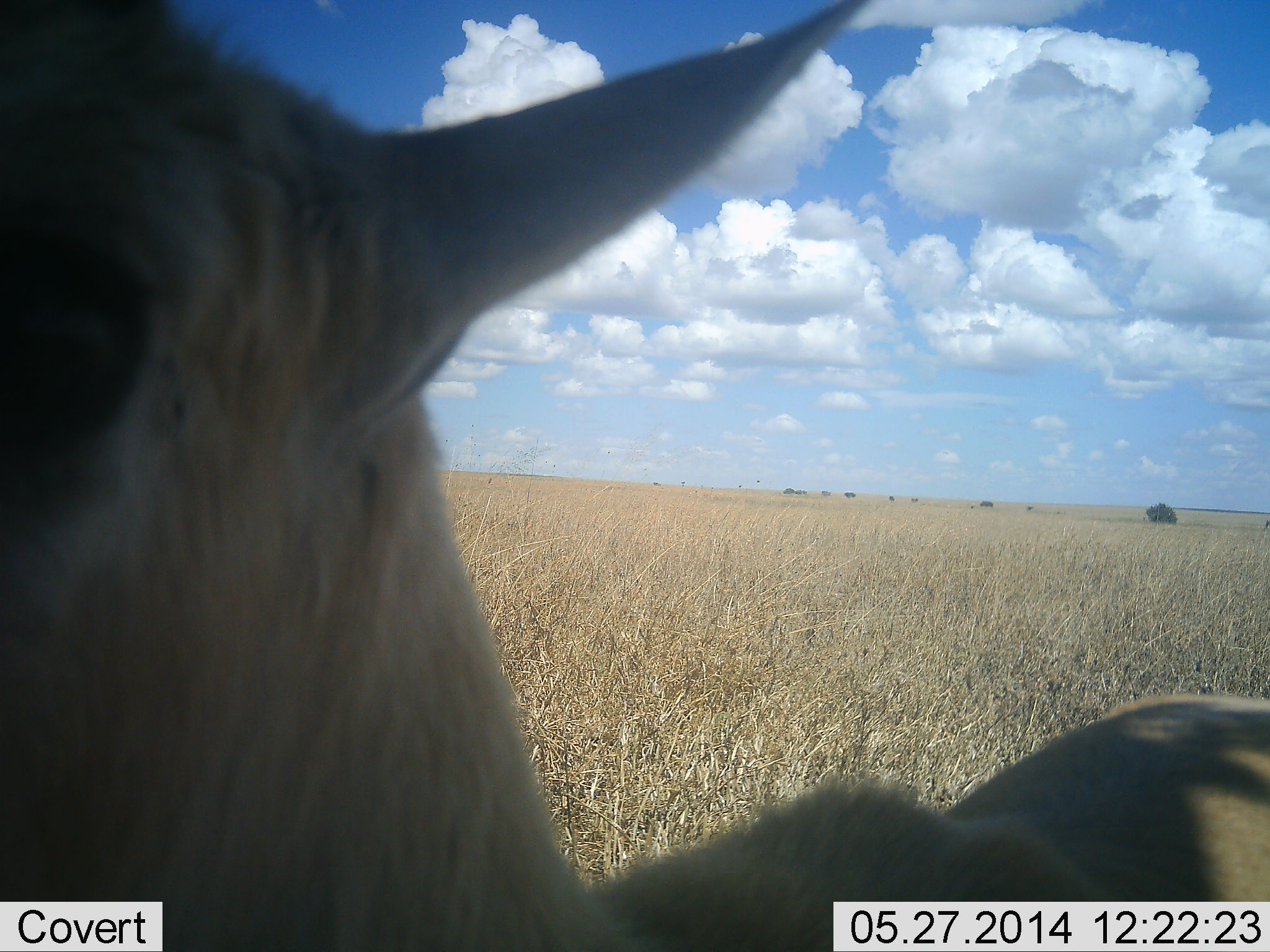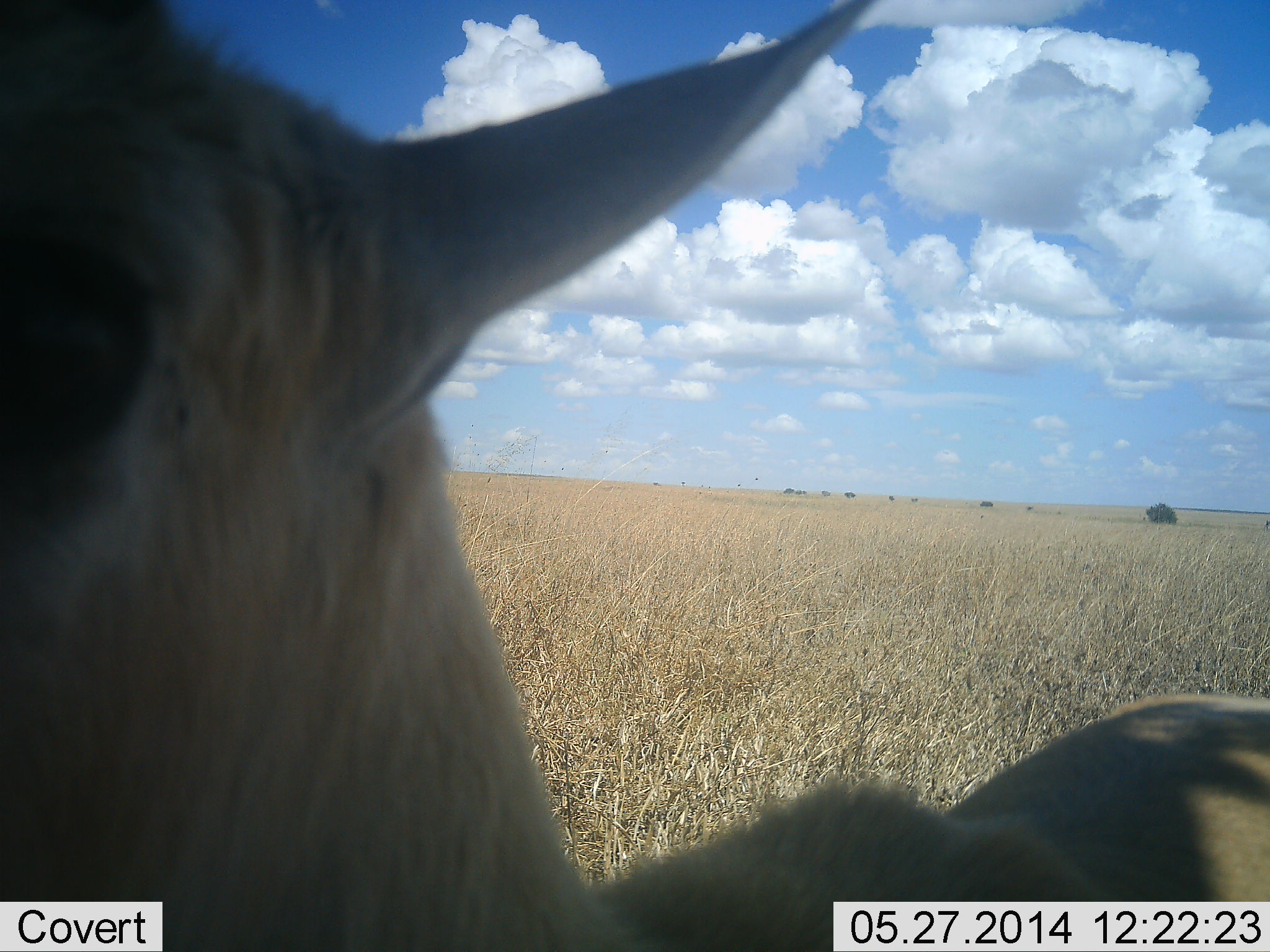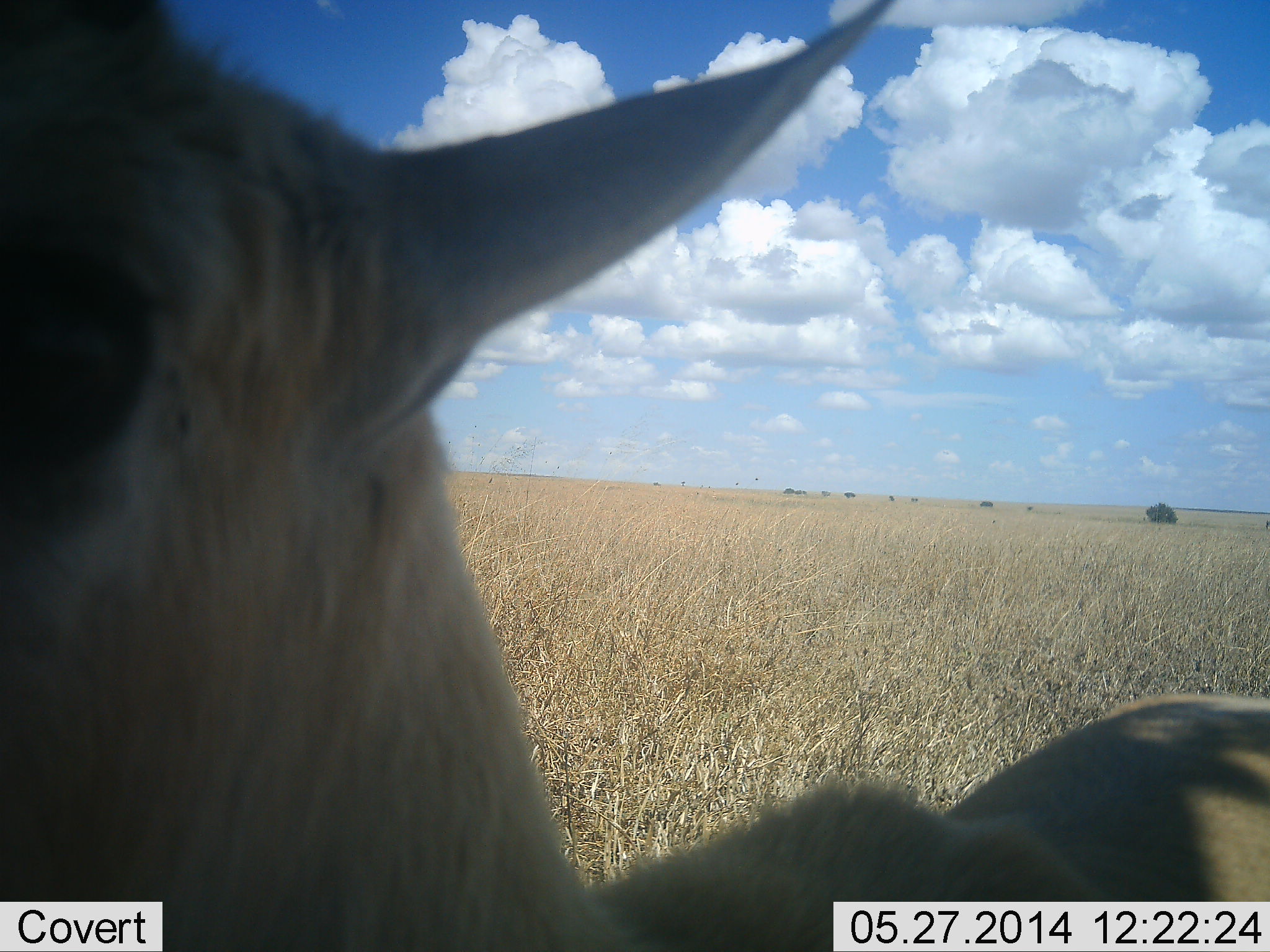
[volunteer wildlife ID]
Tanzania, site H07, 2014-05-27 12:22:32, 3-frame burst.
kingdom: Animalia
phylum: Chordata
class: Mammalia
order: Artiodactyla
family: Bovidae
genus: Eudorcas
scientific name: Eudorcas thomsonii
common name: thomson's gazelle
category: gazellethomsons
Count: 1.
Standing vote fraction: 90%.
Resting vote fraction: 0%.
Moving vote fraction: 10%.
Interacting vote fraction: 0%.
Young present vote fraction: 0%.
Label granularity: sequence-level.